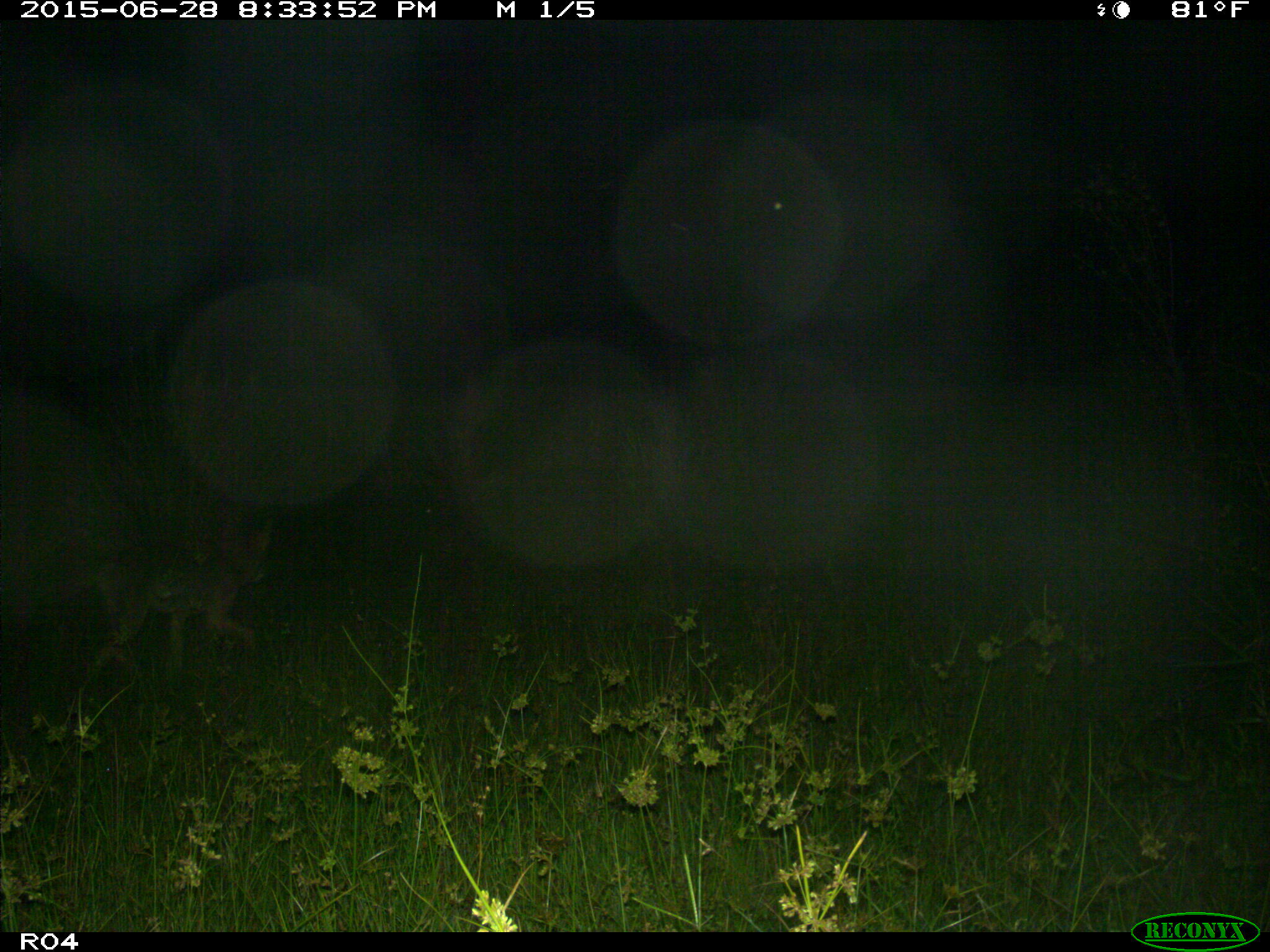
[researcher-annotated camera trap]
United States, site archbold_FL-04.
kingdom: Animalia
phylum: Chordata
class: Mammalia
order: Carnivora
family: Canidae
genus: Canis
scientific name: Canis latrans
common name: coyote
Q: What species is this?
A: Canis latrans (coyote).